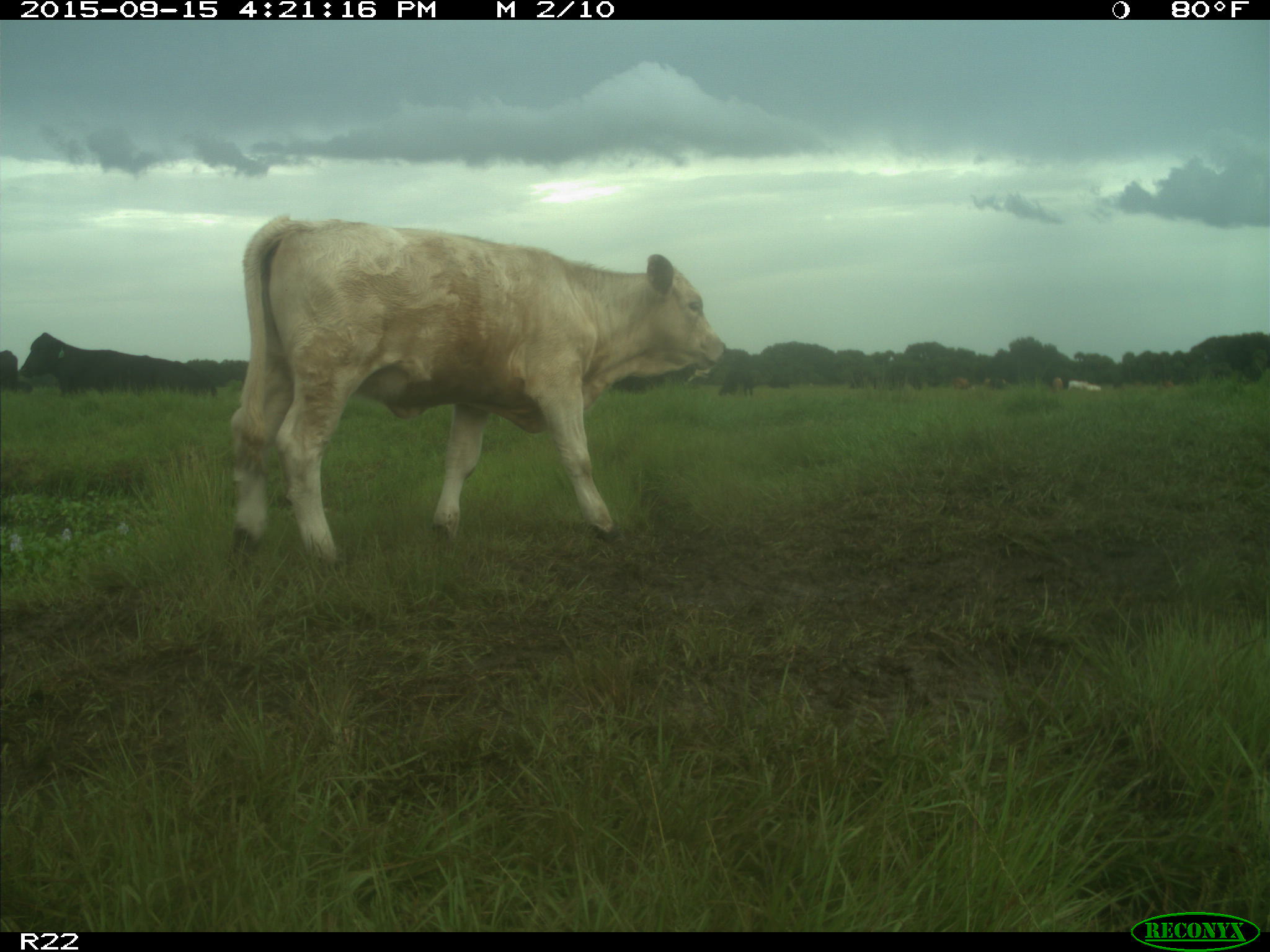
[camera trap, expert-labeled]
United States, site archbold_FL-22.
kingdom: Animalia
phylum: Chordata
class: Mammalia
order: Artiodactyla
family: Bovidae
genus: Bos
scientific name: Bos taurus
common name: domestic cow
Bos taurus (domestic cow).